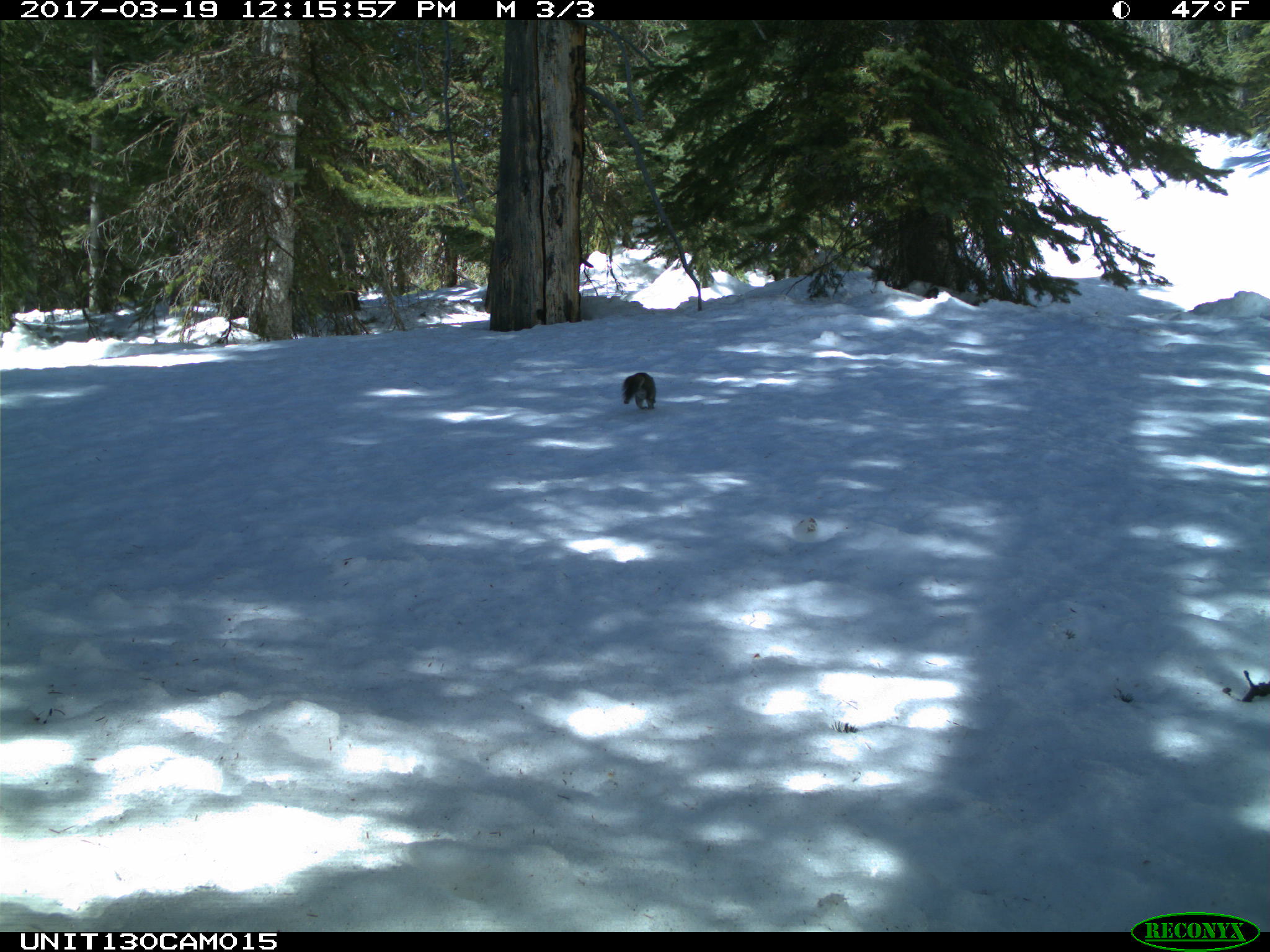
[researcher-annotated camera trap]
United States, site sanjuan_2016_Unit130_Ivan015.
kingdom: Animalia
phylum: Chordata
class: Mammalia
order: Rodentia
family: Sciuridae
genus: Tamiasciurus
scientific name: Tamiasciurus hudsonicus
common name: american red squirrel